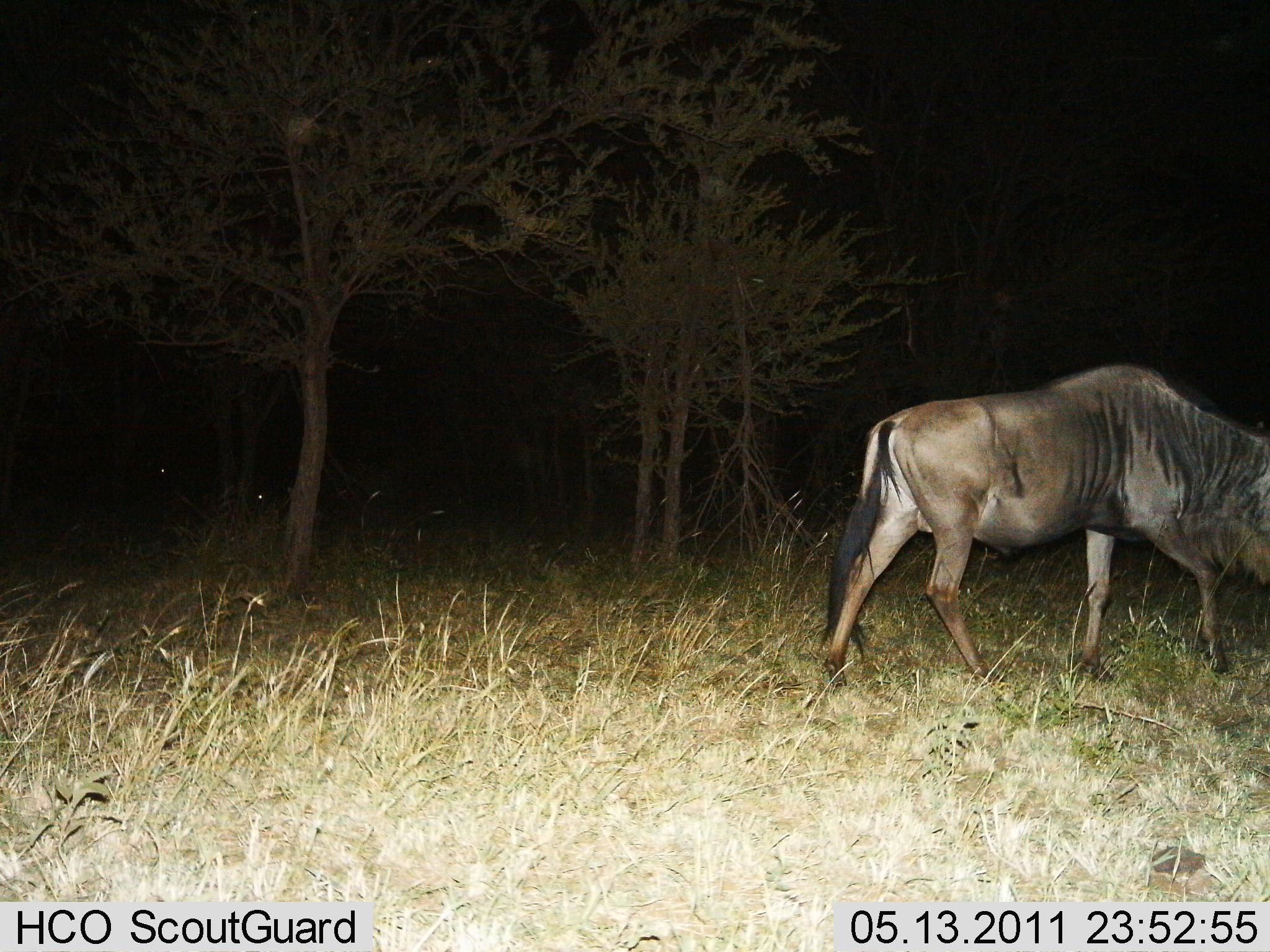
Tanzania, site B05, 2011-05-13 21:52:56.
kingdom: Animalia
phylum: Chordata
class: Mammalia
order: Artiodactyla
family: Bovidae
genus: Connochaetes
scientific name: Connochaetes taurinus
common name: blue wildebeest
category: wildebeest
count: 1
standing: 45%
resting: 0%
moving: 45%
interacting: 0%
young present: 0%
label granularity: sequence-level